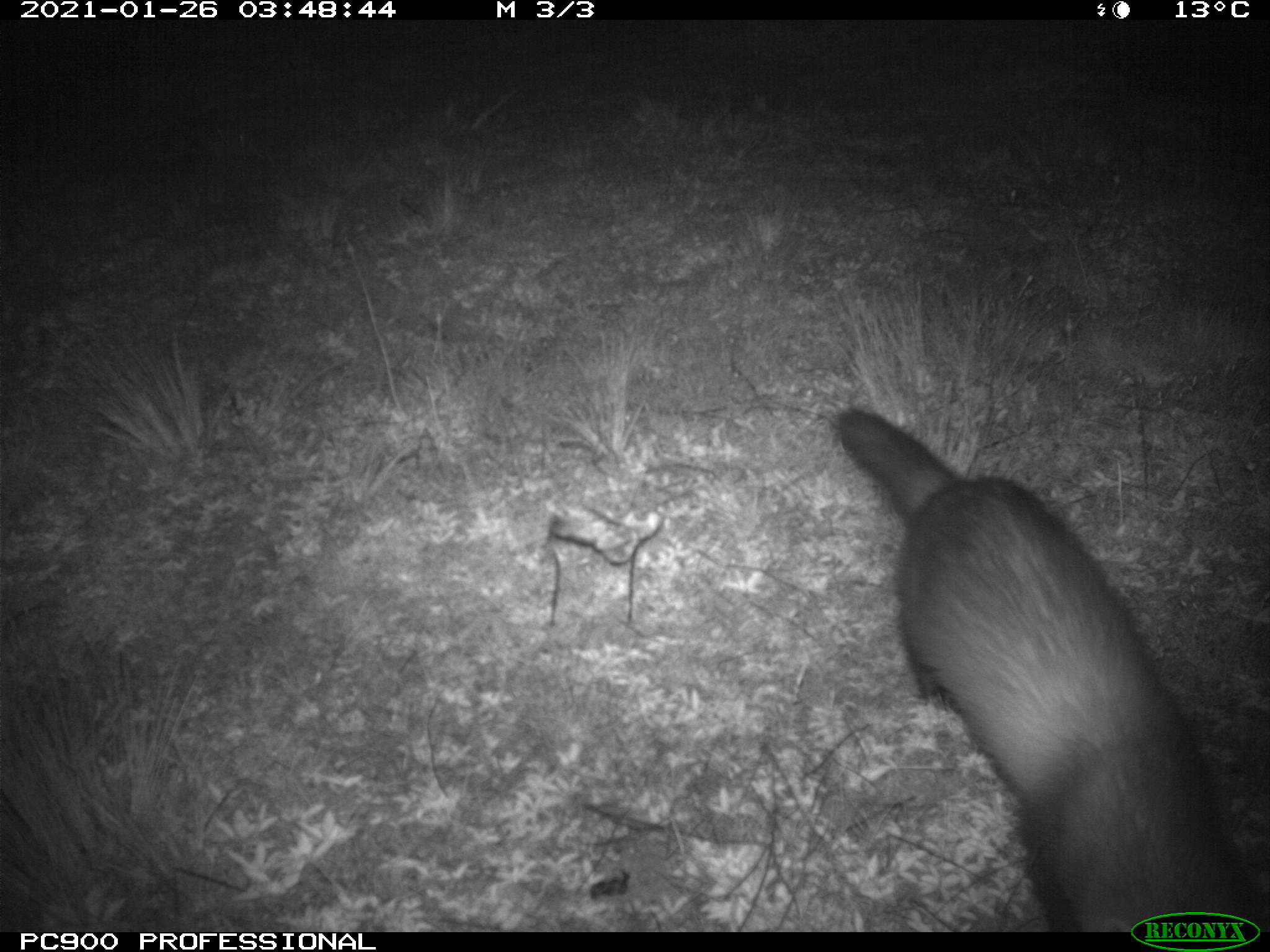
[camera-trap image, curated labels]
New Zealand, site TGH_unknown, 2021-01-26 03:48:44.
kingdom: Animalia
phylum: Chordata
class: Mammalia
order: Carnivora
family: Mustelidae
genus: Mustela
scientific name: Mustela furo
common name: ferret